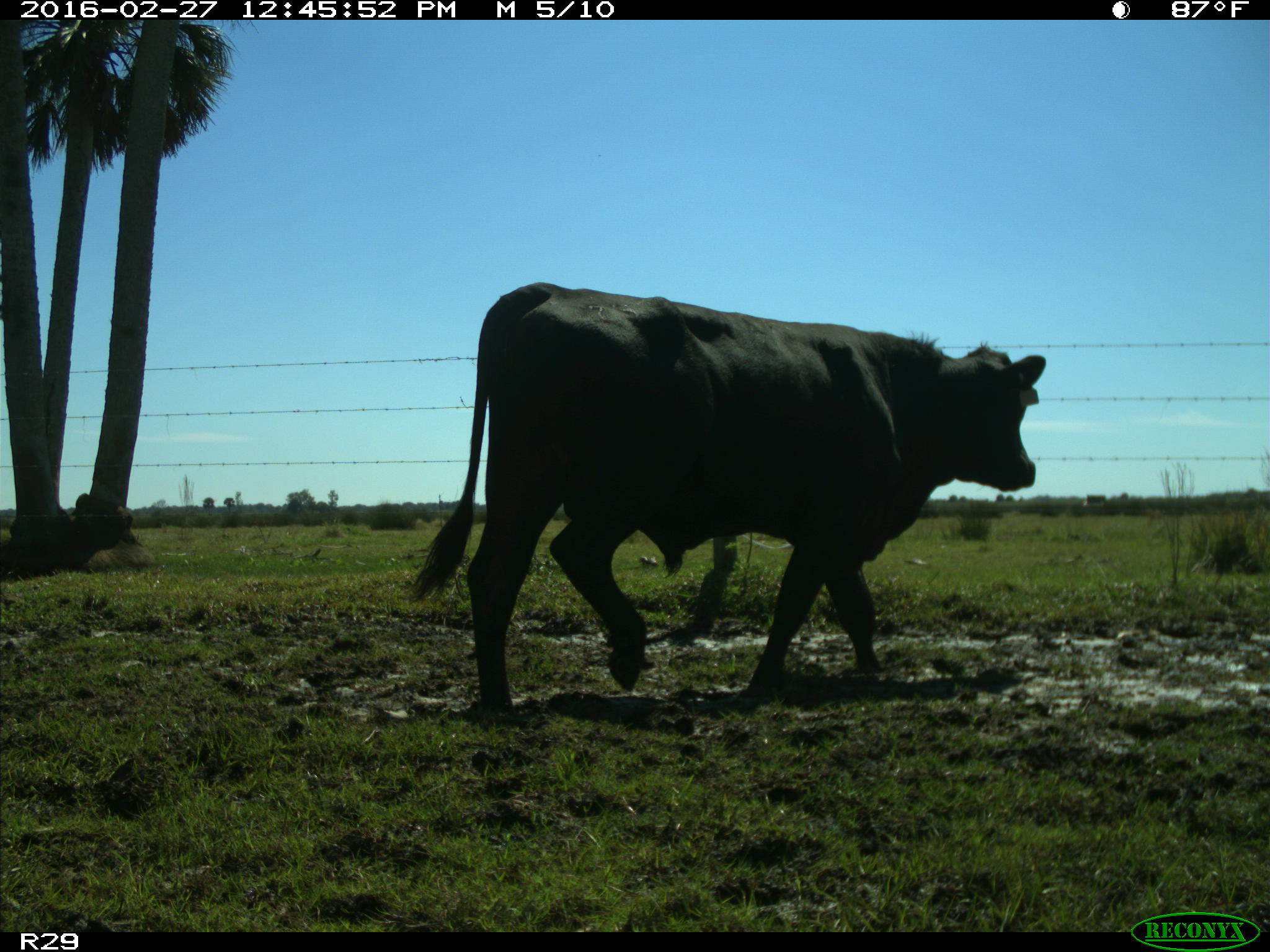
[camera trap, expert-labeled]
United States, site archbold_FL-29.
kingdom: Animalia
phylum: Chordata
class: Mammalia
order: Artiodactyla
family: Bovidae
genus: Bos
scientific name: Bos taurus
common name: domestic cow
Bos taurus (domestic cow).